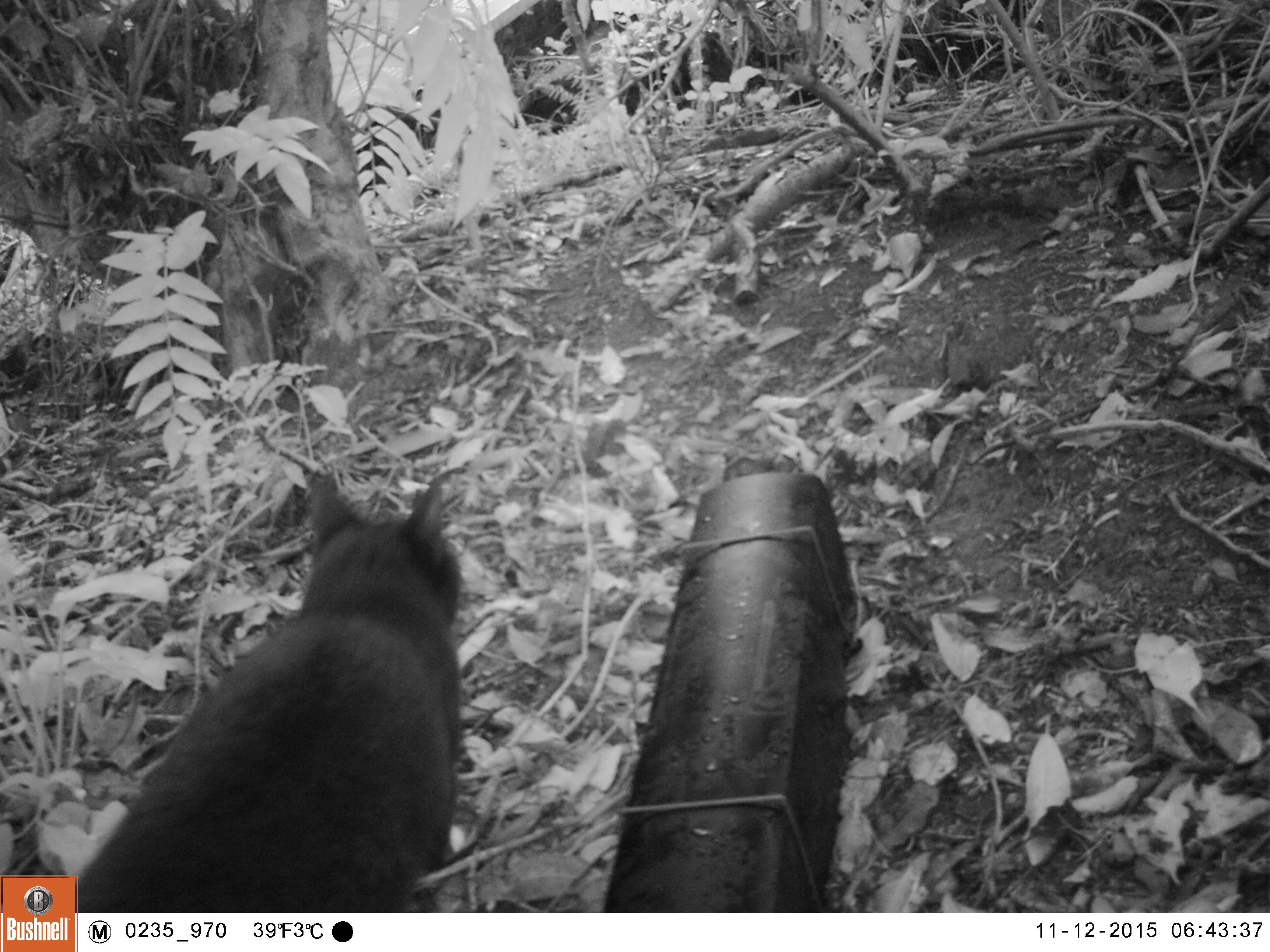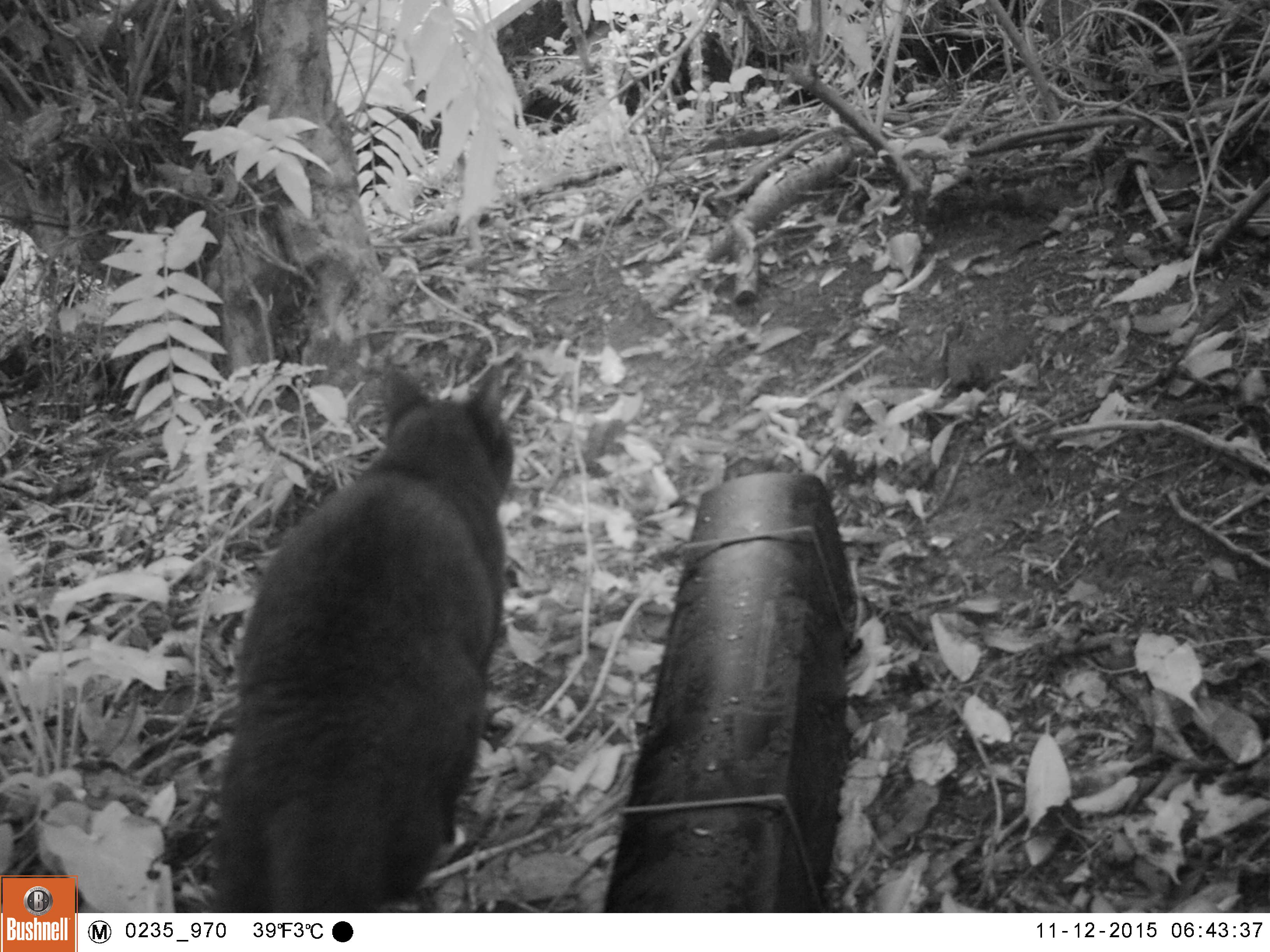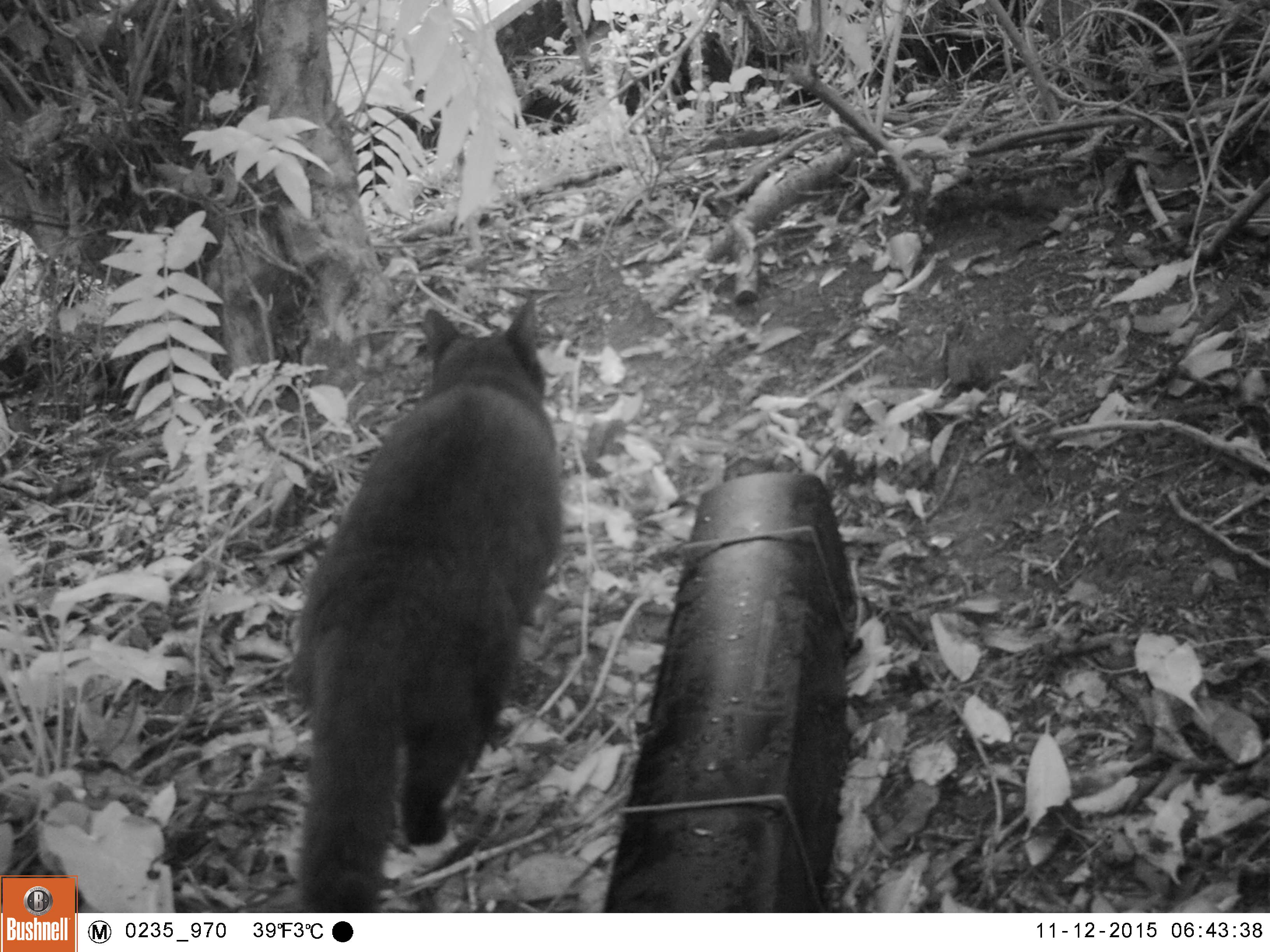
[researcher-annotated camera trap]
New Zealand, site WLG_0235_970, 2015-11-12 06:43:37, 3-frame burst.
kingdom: Animalia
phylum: Chordata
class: Mammalia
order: Carnivora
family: Felidae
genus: Felis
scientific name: Felis catus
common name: domestic cat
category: cat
Cat (domestic cat) (Felis catus).